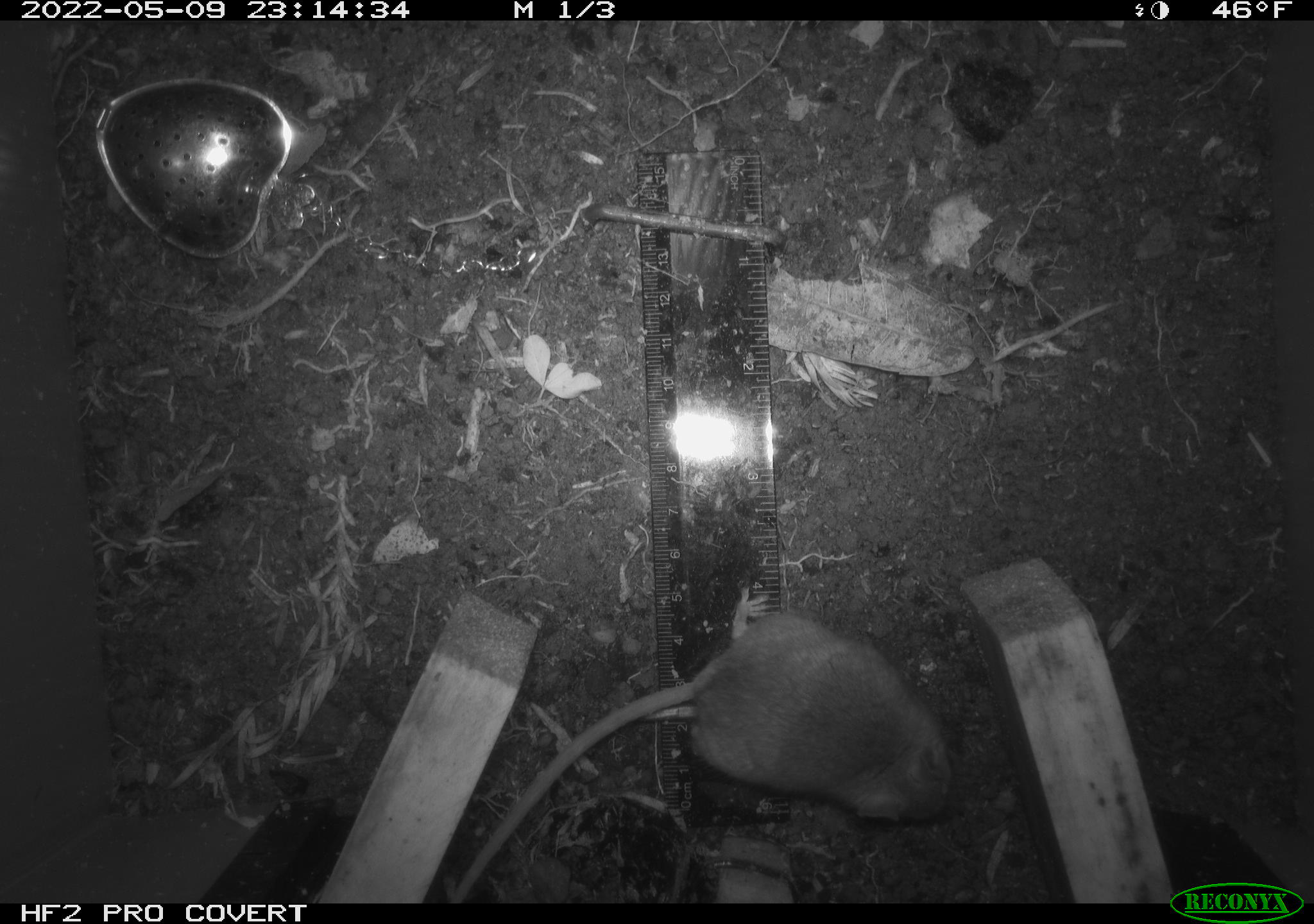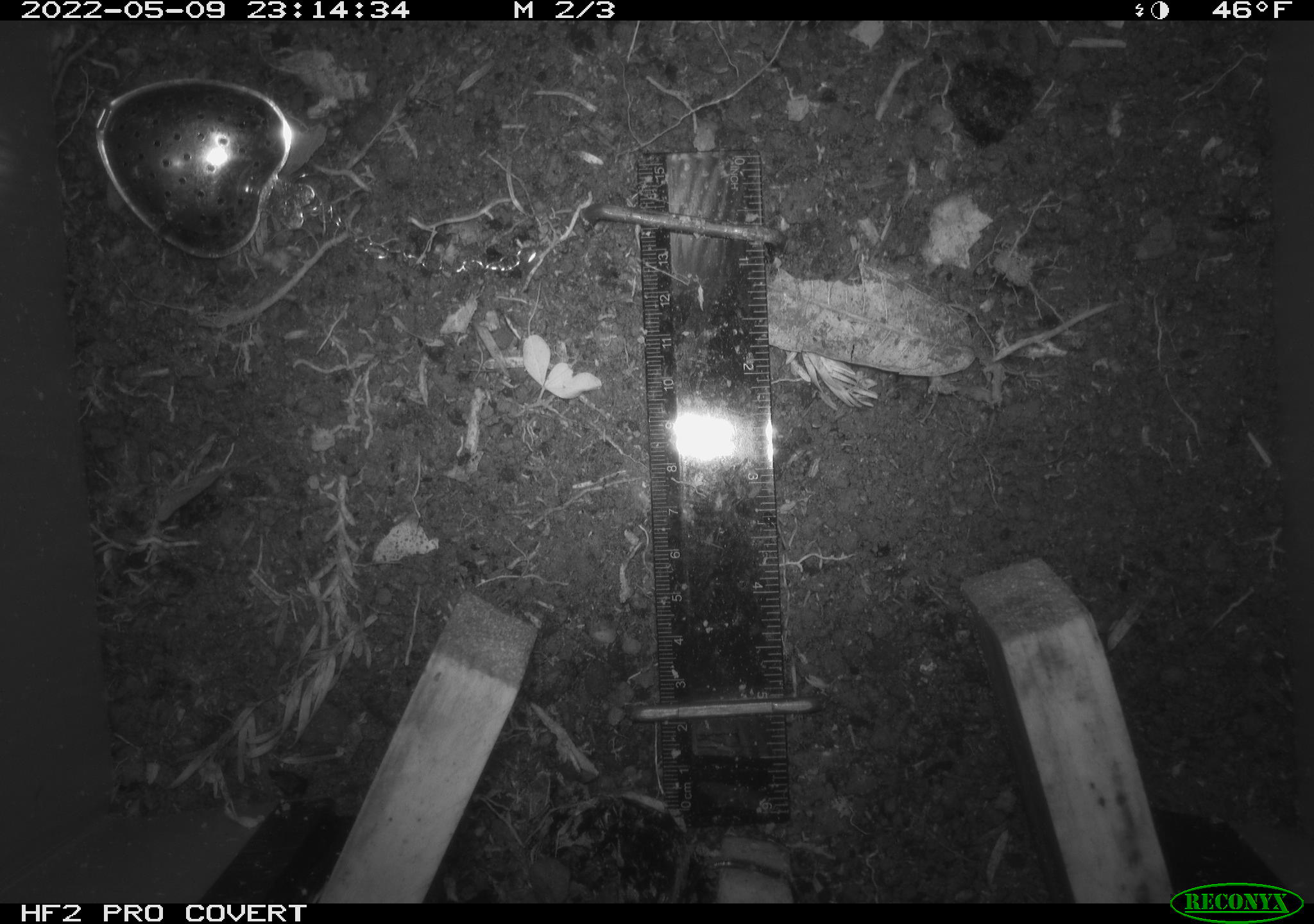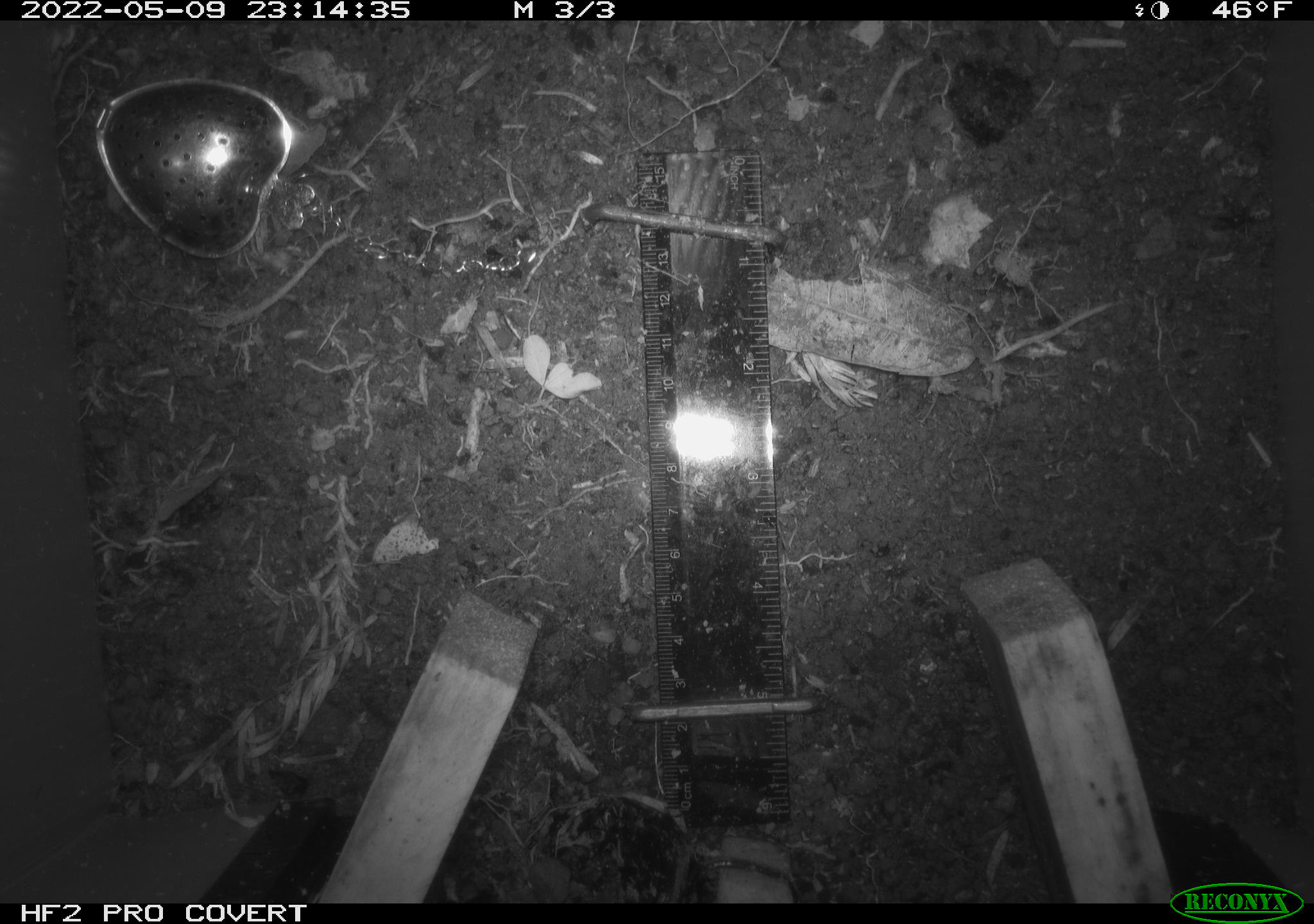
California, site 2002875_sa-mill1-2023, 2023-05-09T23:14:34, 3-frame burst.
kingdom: Animalia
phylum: Chordata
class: Mammalia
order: Rodentia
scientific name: Rodentia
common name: mouse species